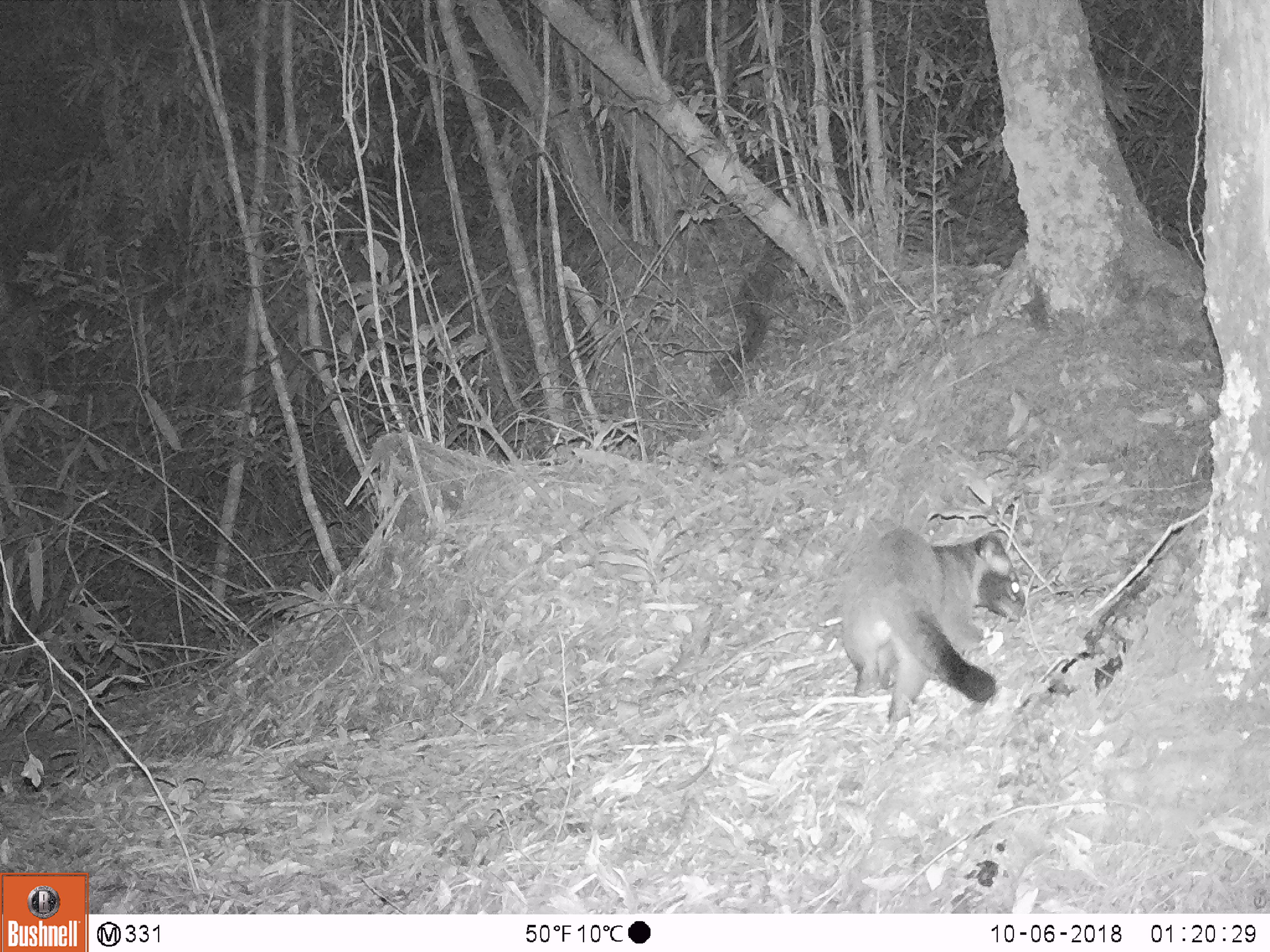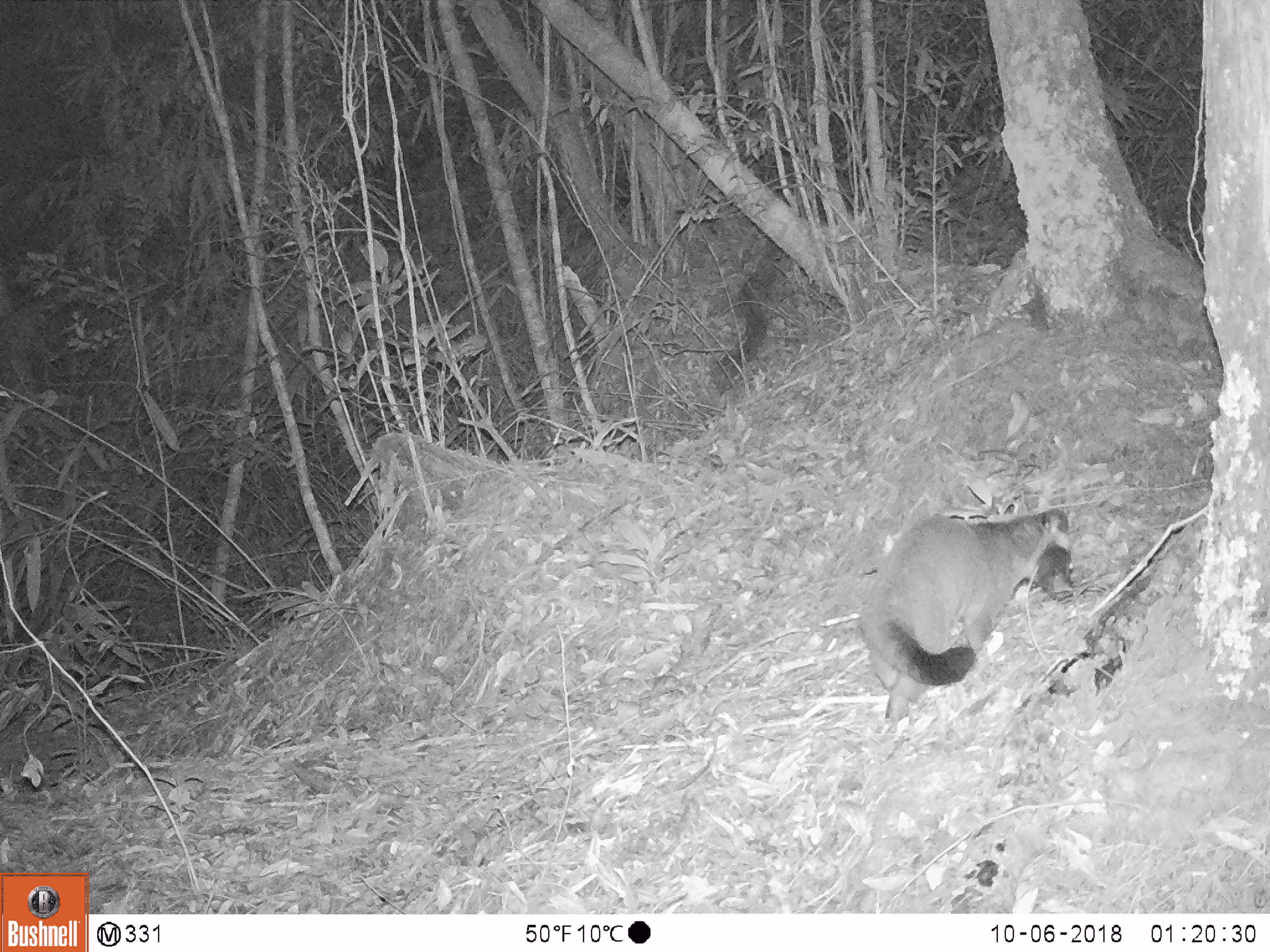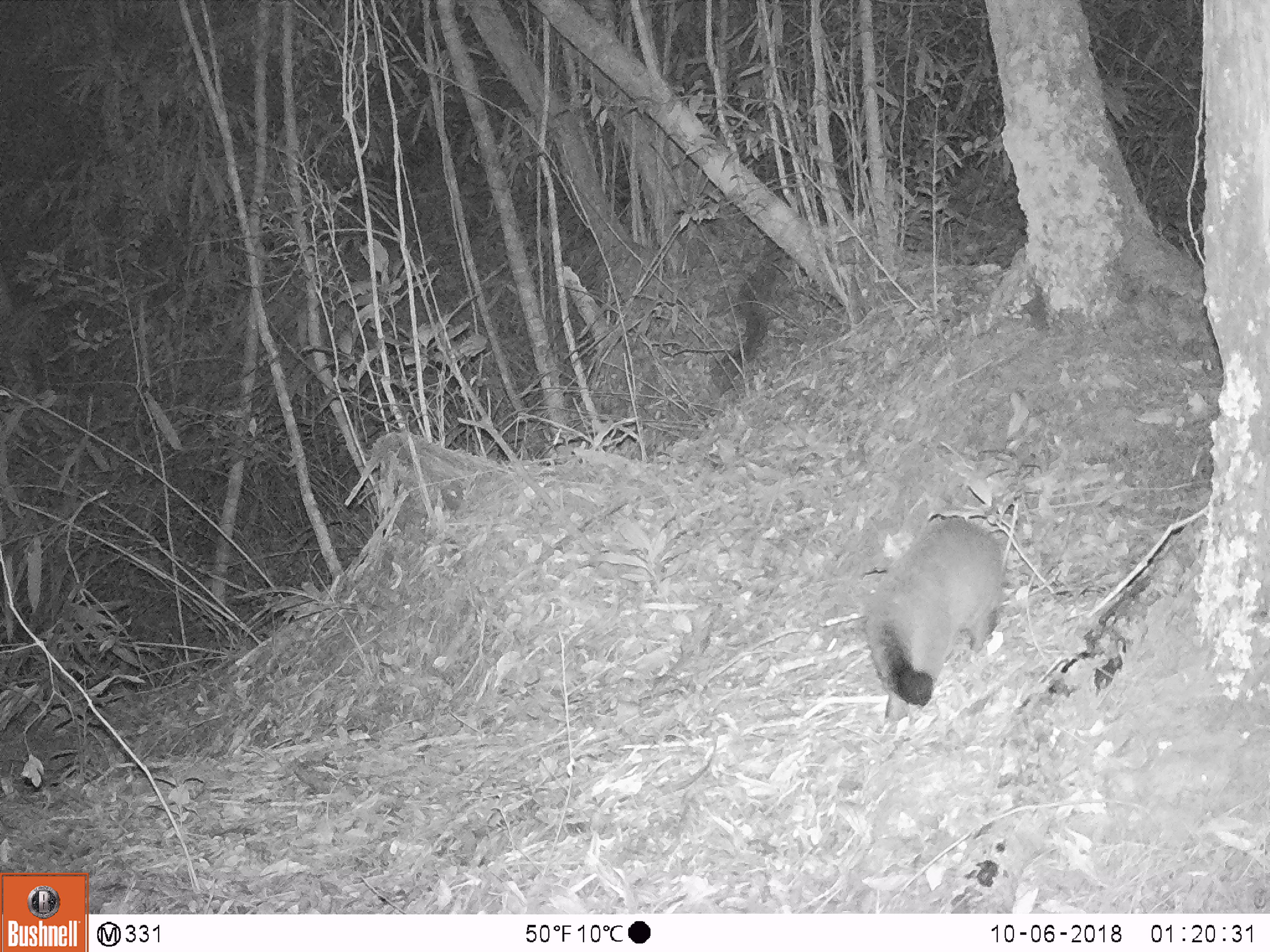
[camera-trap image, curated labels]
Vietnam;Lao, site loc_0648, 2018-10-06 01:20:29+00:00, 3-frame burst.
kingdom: Animalia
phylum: Chordata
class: Mammalia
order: Carnivora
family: Viverridae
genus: Paguma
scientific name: Paguma larvata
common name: masked palm civet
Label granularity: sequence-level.